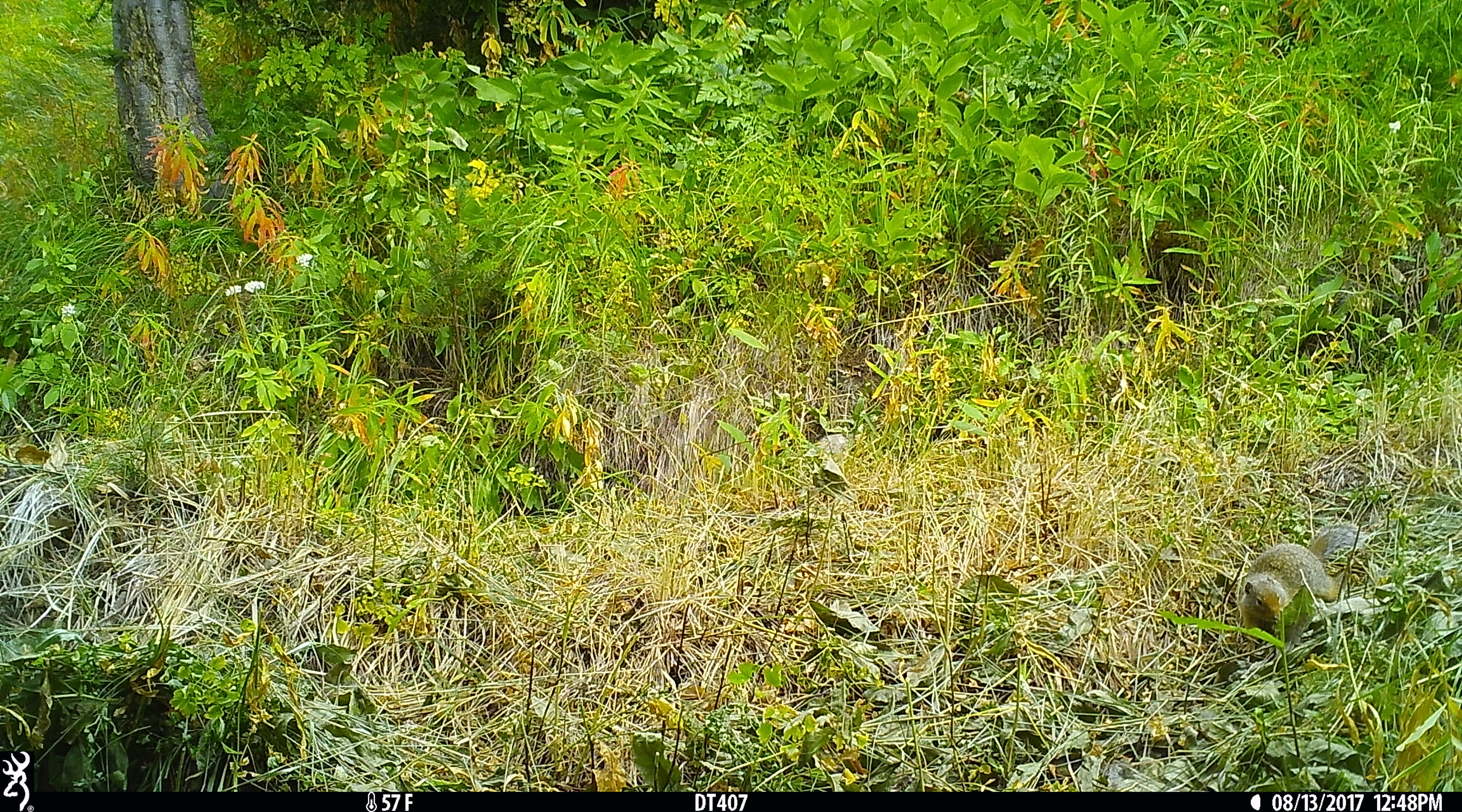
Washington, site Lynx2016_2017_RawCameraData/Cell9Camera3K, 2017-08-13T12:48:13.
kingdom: Animalia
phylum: Chordata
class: Mammalia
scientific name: Mammalia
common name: small mammal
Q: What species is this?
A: Small mammal (Mammalia).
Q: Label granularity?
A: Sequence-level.